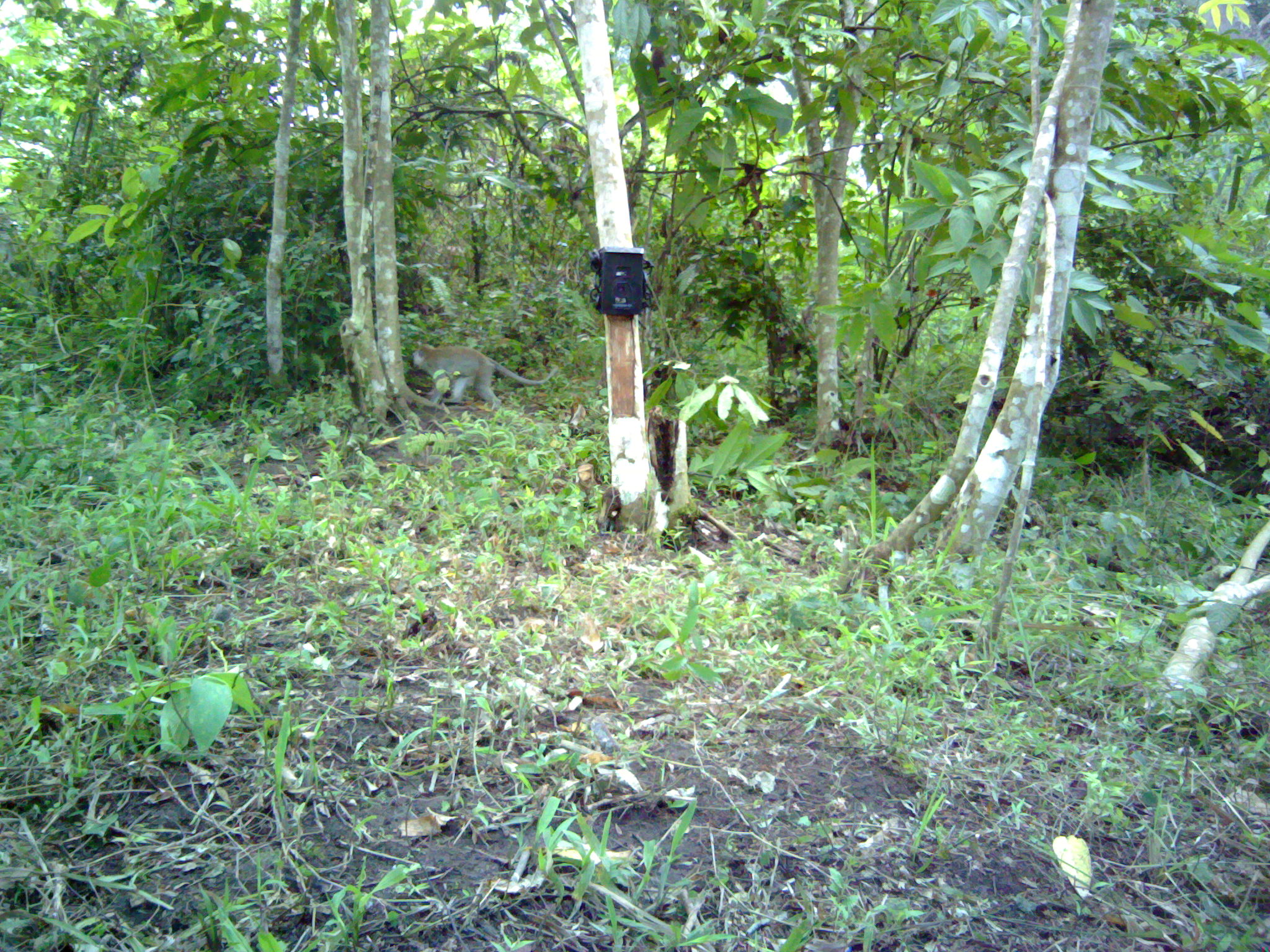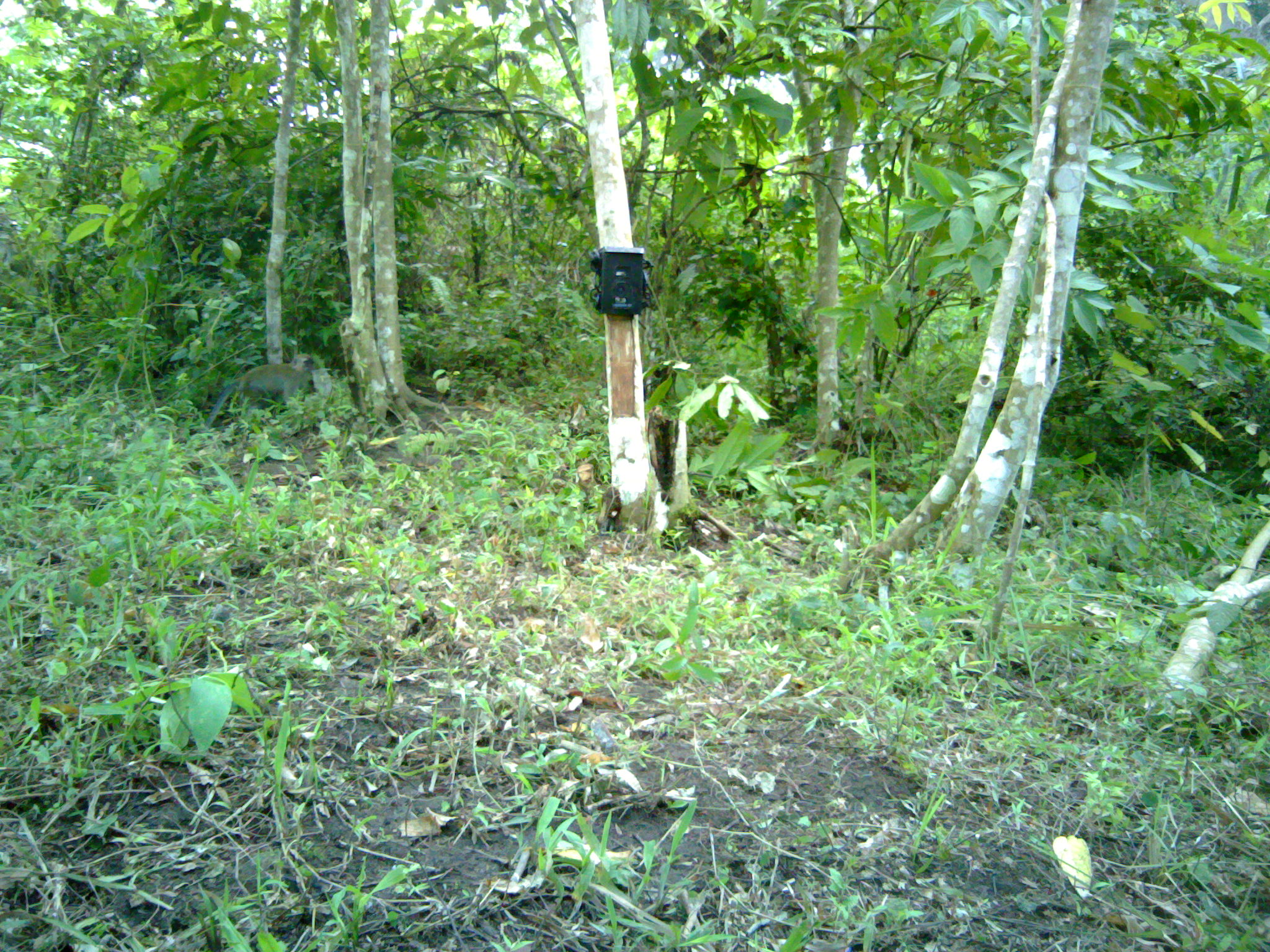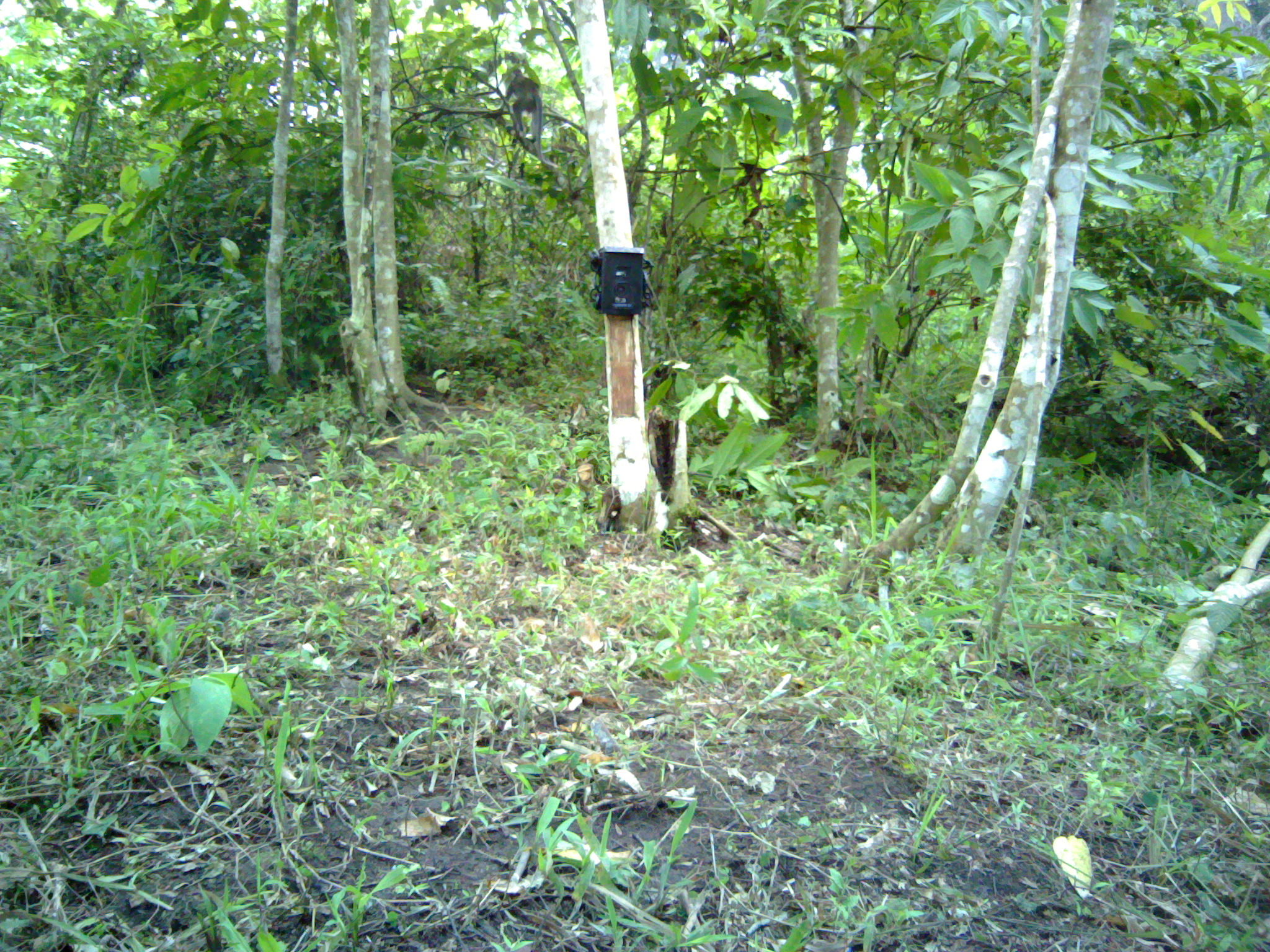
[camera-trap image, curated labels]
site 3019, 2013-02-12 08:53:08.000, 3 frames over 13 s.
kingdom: Animalia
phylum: Chordata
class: Mammalia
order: Primates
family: Cercopithecidae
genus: Macaca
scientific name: Macaca fascicularis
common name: crab-eating macaque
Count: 2.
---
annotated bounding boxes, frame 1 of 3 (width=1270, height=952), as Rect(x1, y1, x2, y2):
macaca fascicularis: Rect(409, 344, 558, 408)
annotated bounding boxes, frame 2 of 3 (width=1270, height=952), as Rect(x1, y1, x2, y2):
macaca fascicularis: Rect(202, 353, 317, 429)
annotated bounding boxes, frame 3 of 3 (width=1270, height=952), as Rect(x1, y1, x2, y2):
macaca fascicularis: Rect(501, 63, 558, 170)